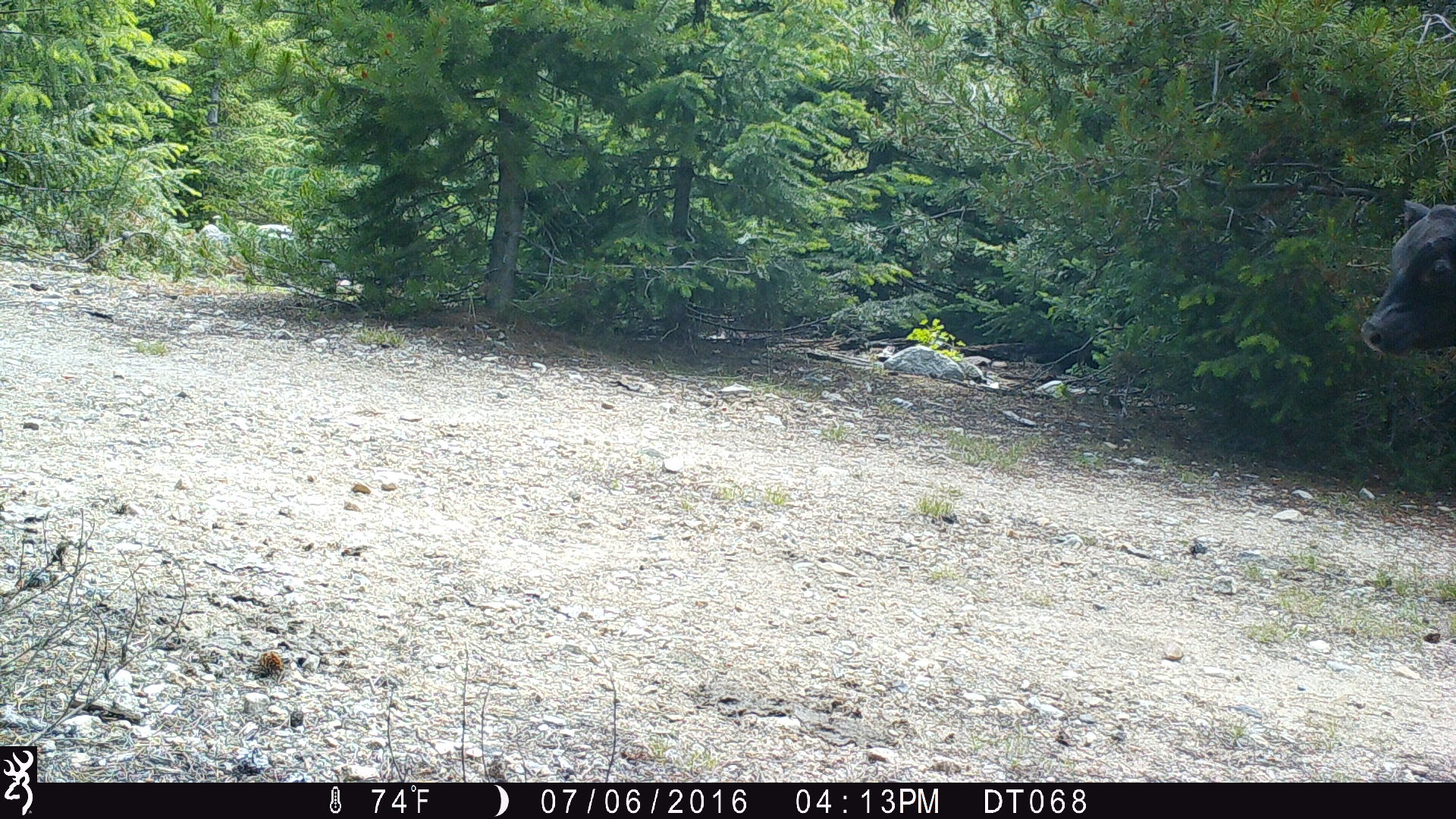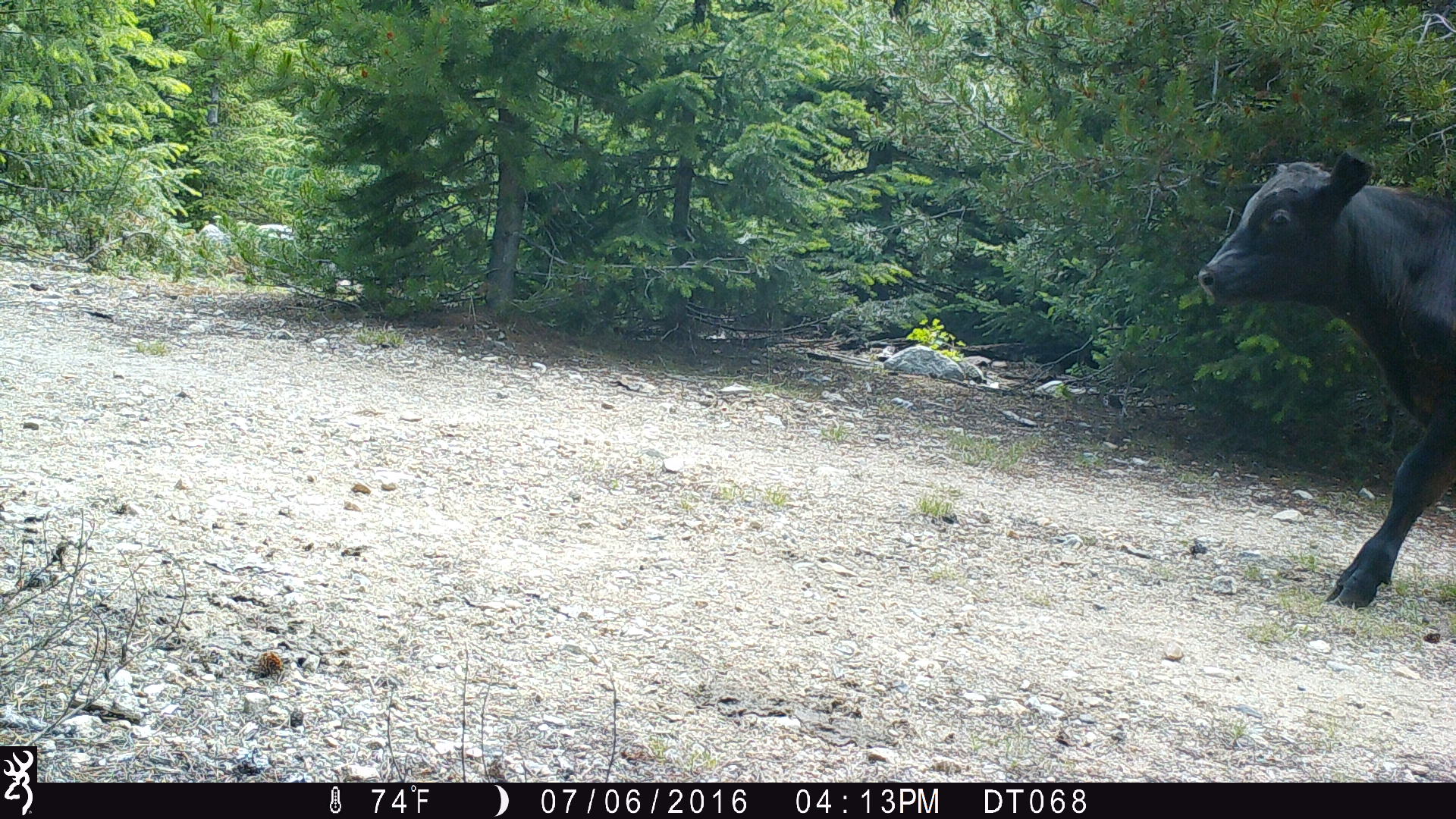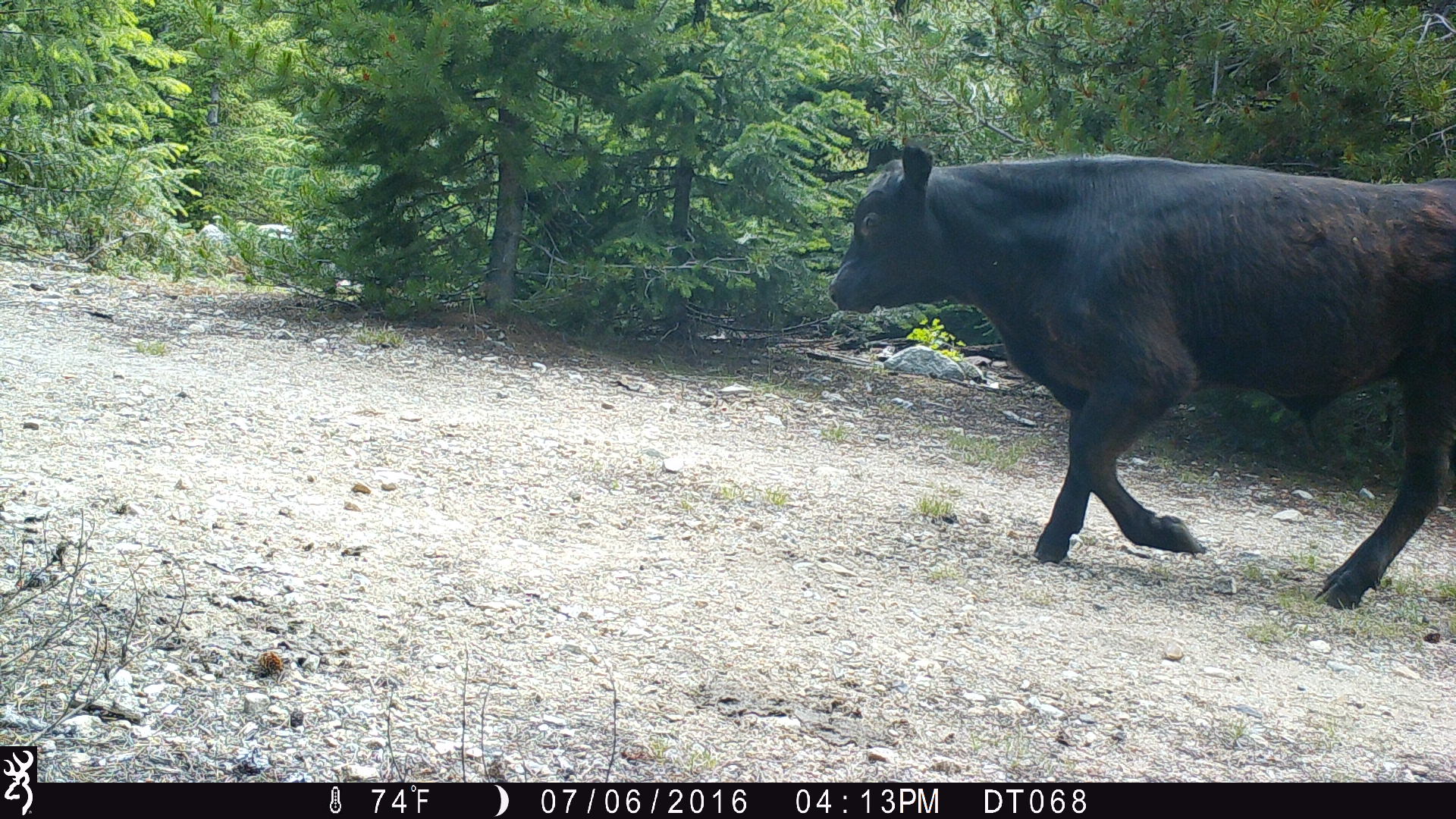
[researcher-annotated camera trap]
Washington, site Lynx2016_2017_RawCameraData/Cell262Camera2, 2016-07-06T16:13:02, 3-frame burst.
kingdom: Animalia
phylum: Chordata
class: Mammalia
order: Artiodactyla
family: Bovidae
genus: Bos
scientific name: Bos taurus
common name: domestic cattle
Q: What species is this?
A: Domestic cattle (Bos taurus).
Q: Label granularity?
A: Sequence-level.